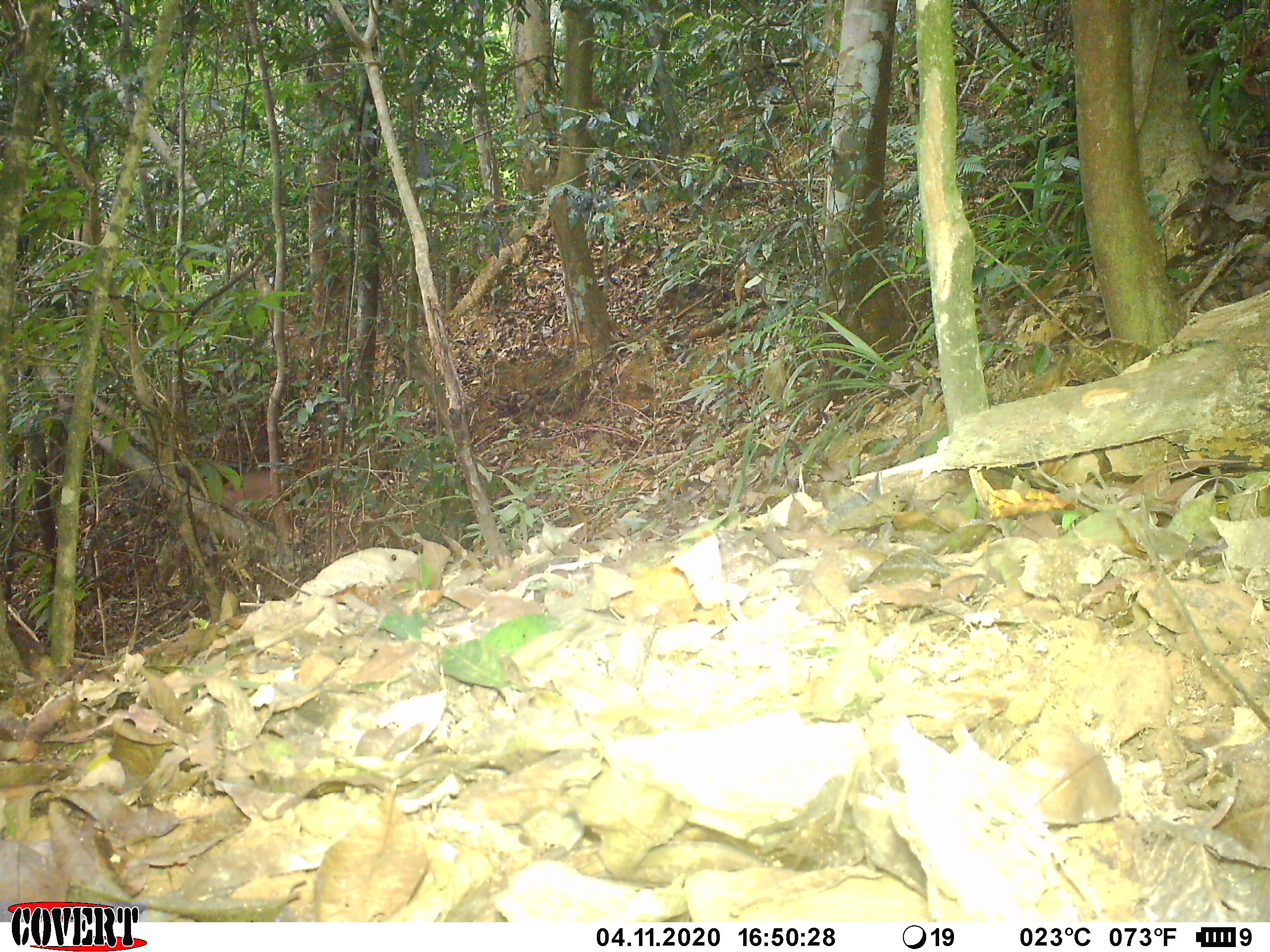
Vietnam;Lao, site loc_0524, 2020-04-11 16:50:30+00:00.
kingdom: Animalia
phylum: Chordata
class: Mammalia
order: Artiodactyla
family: Cervidae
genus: Muntiacus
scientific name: Muntiacus vuquangensis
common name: large-antlered muntjac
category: large antlered muntjac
Large antlered muntjac (large-antlered muntjac) (Muntiacus vuquangensis). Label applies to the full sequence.